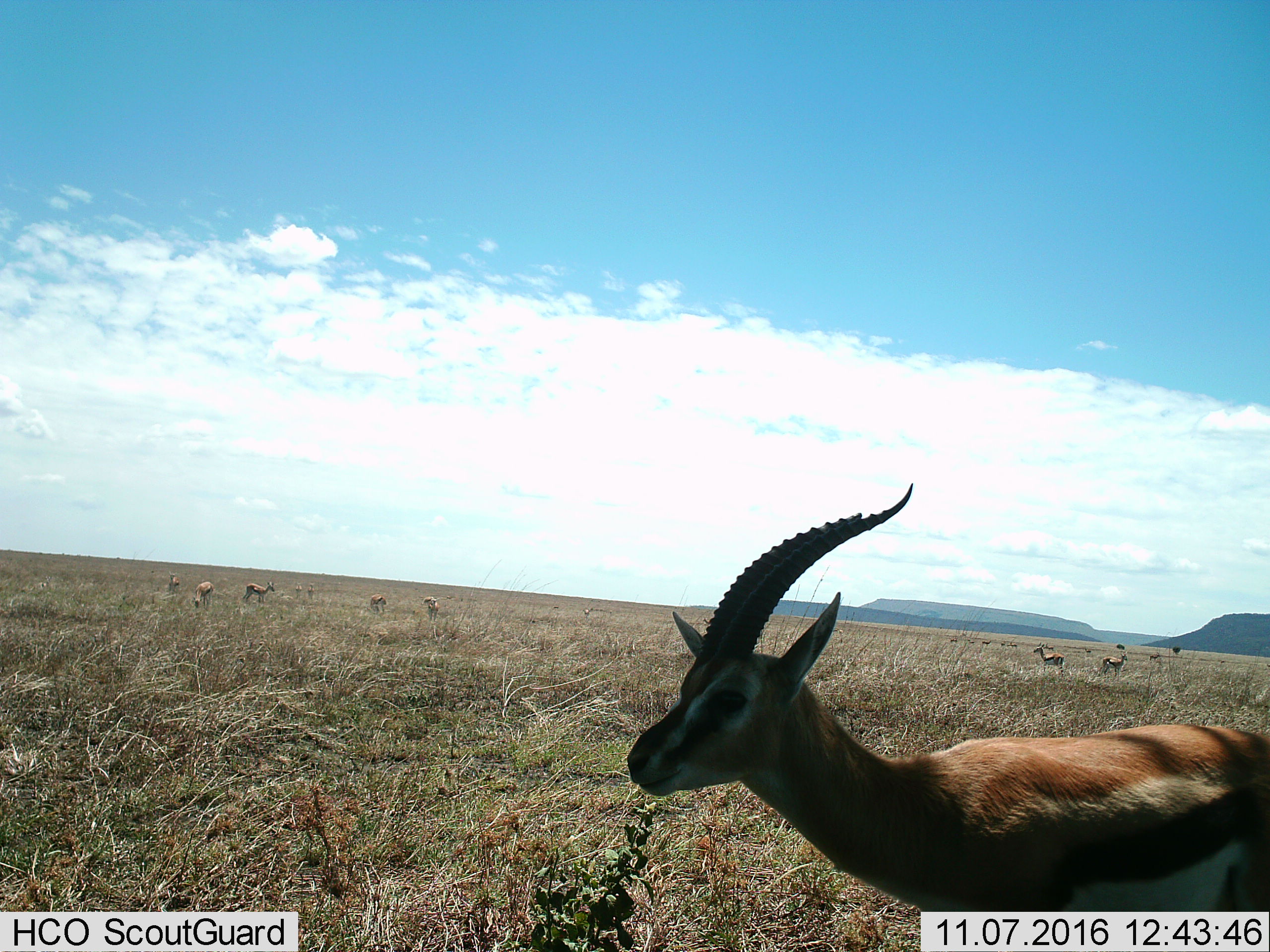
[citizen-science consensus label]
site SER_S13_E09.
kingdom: Animalia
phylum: Chordata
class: Mammalia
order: Artiodactyla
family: Bovidae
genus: Eudorcas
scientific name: Eudorcas thomsonii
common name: thomson's gazelle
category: gazellethomsons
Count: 11-50.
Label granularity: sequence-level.